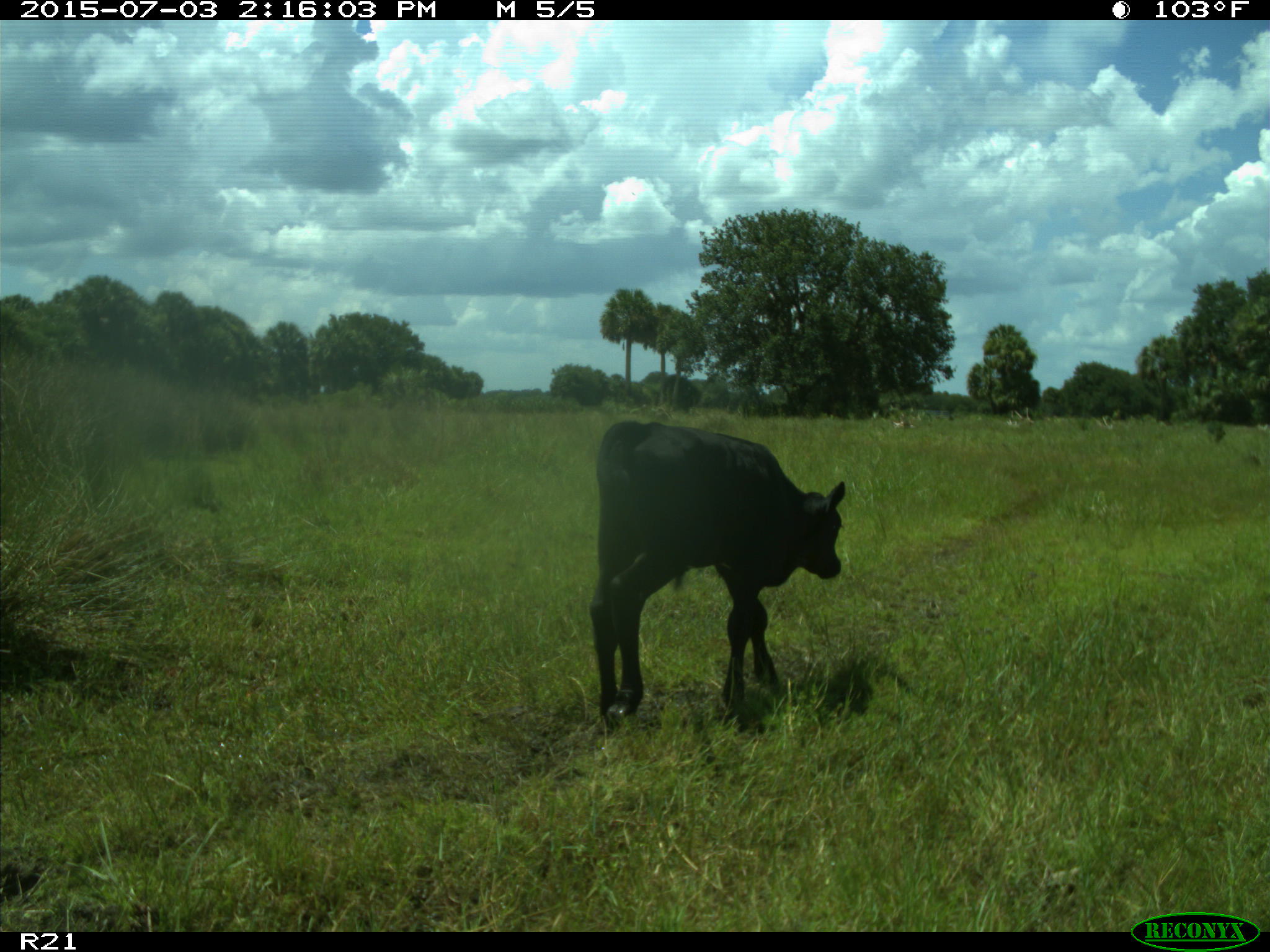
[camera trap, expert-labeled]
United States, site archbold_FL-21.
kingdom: Animalia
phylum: Chordata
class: Mammalia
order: Artiodactyla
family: Bovidae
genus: Bos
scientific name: Bos taurus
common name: domestic cow